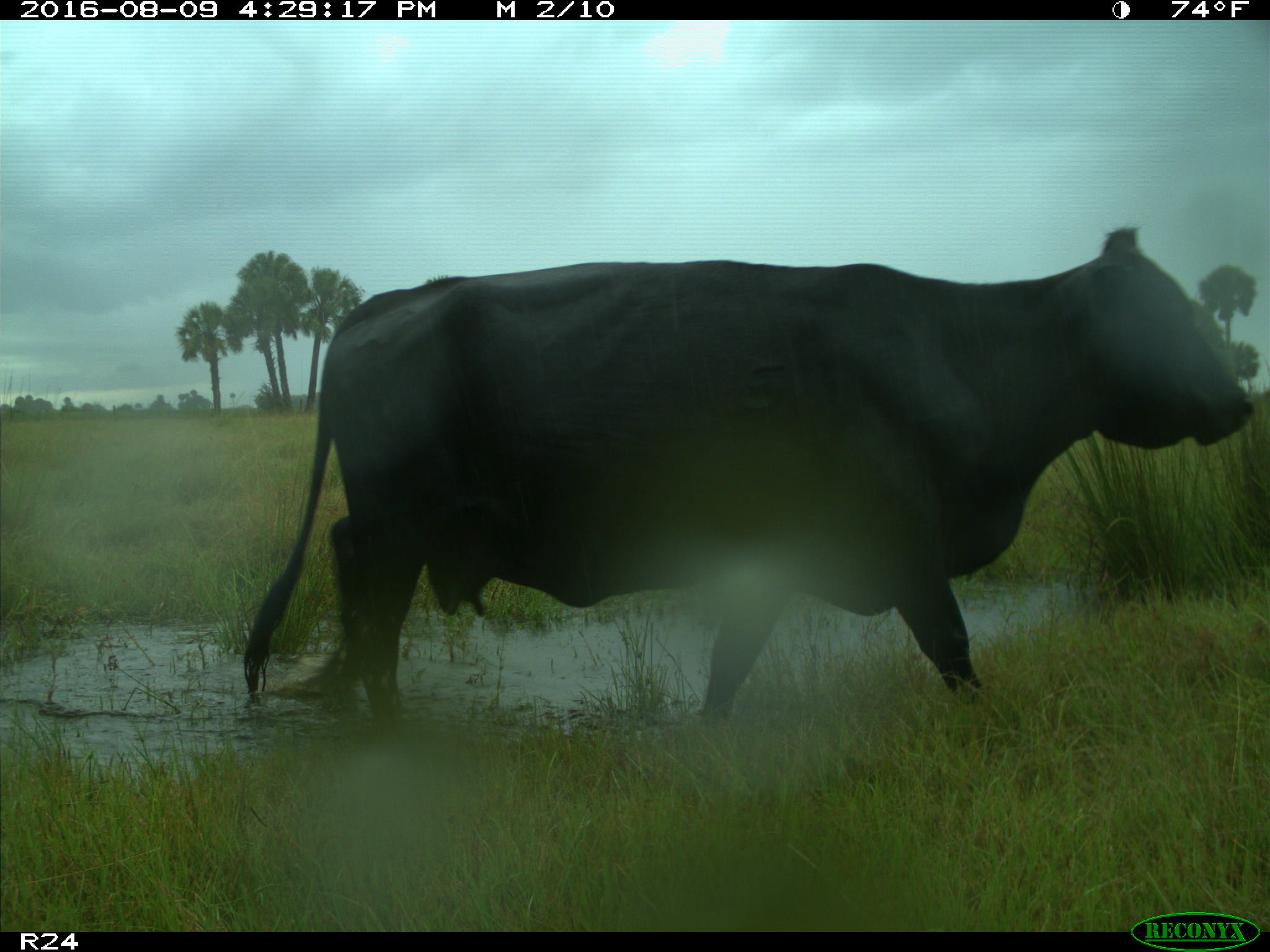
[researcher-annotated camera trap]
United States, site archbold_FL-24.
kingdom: Animalia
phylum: Chordata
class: Mammalia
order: Artiodactyla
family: Bovidae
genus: Bos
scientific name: Bos taurus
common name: domestic cow